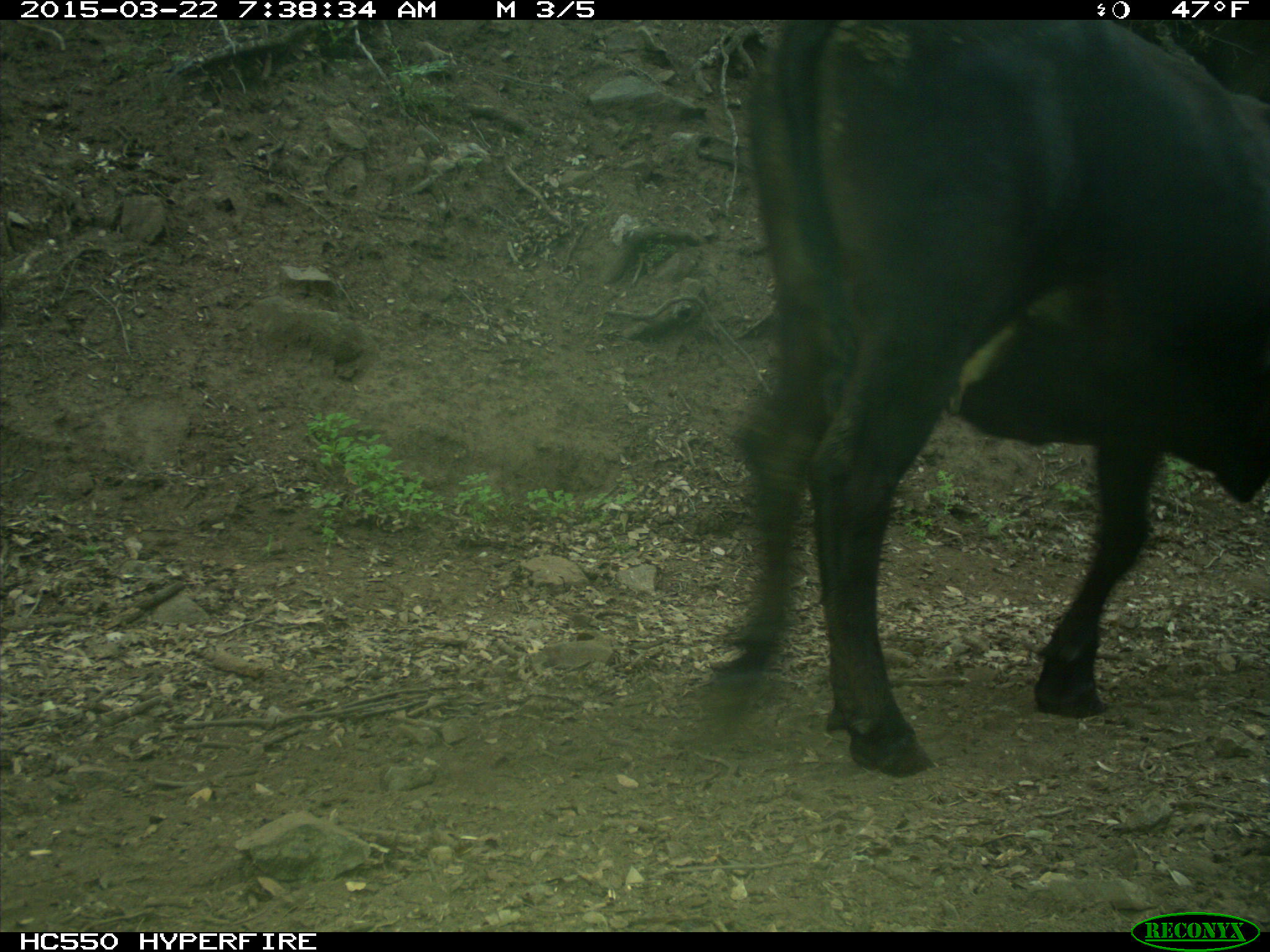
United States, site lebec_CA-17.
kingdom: Animalia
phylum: Chordata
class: Mammalia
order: Artiodactyla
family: Bovidae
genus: Bos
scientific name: Bos taurus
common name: domestic cow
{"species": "Bos taurus (domestic cow)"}